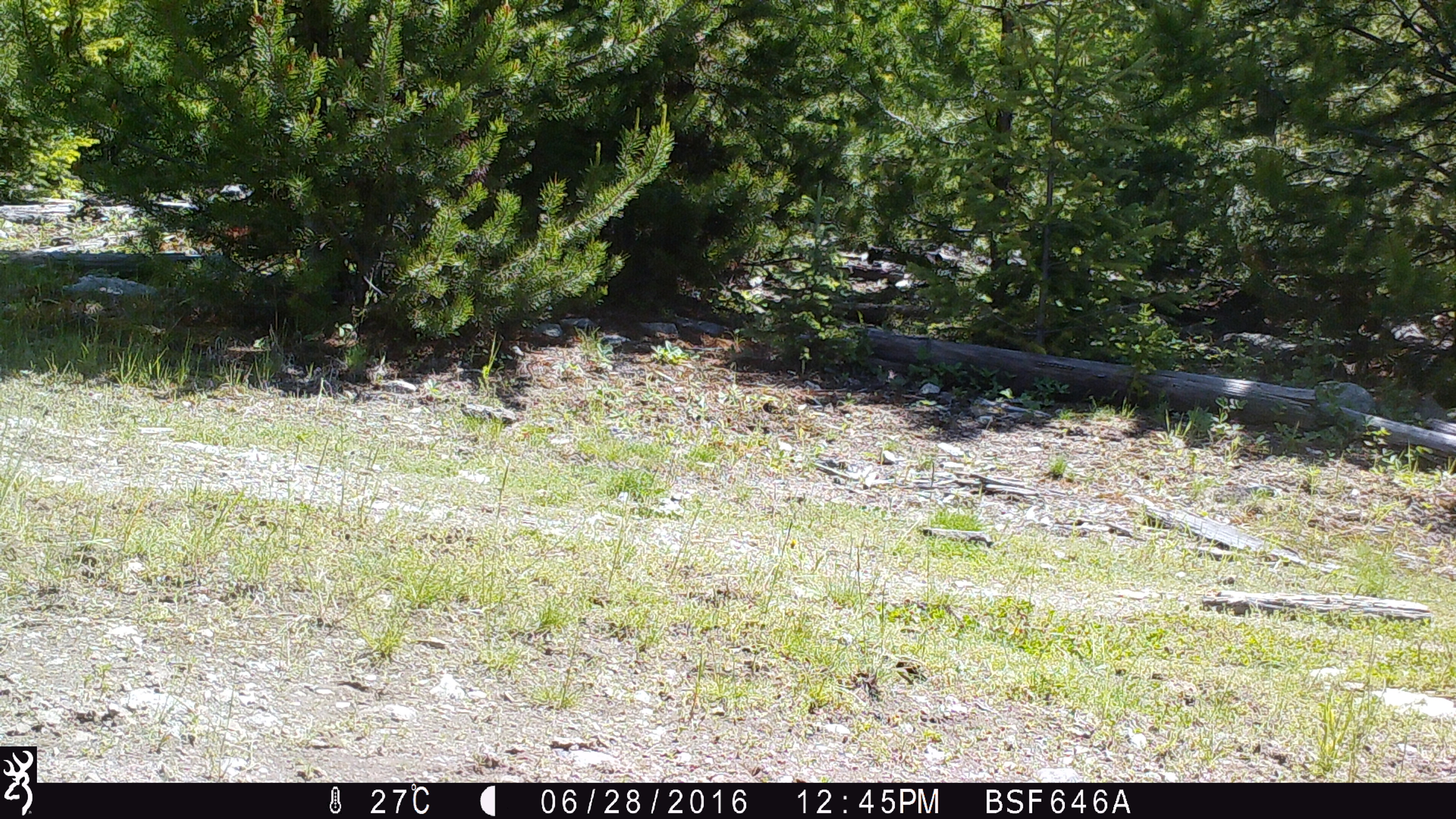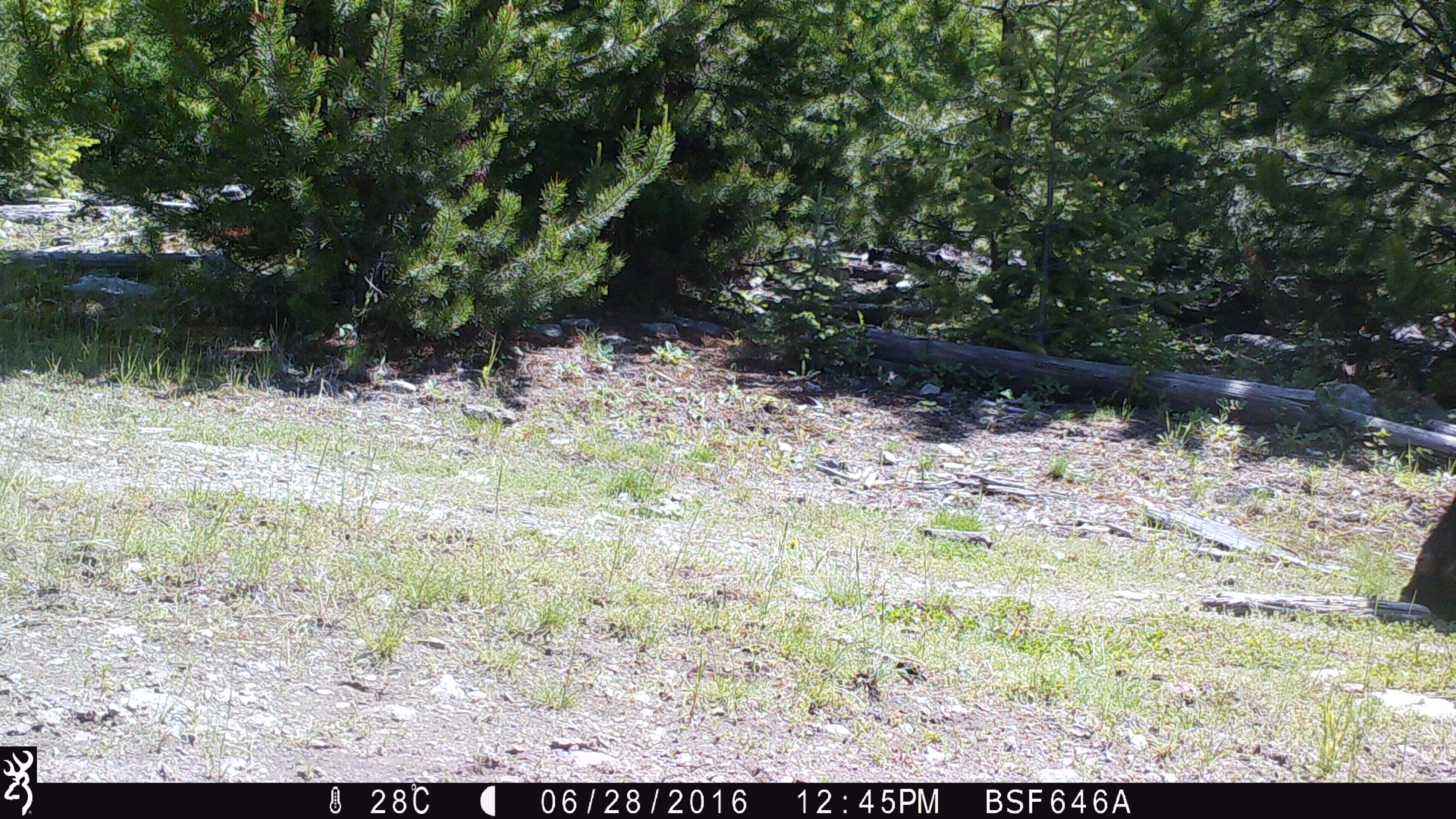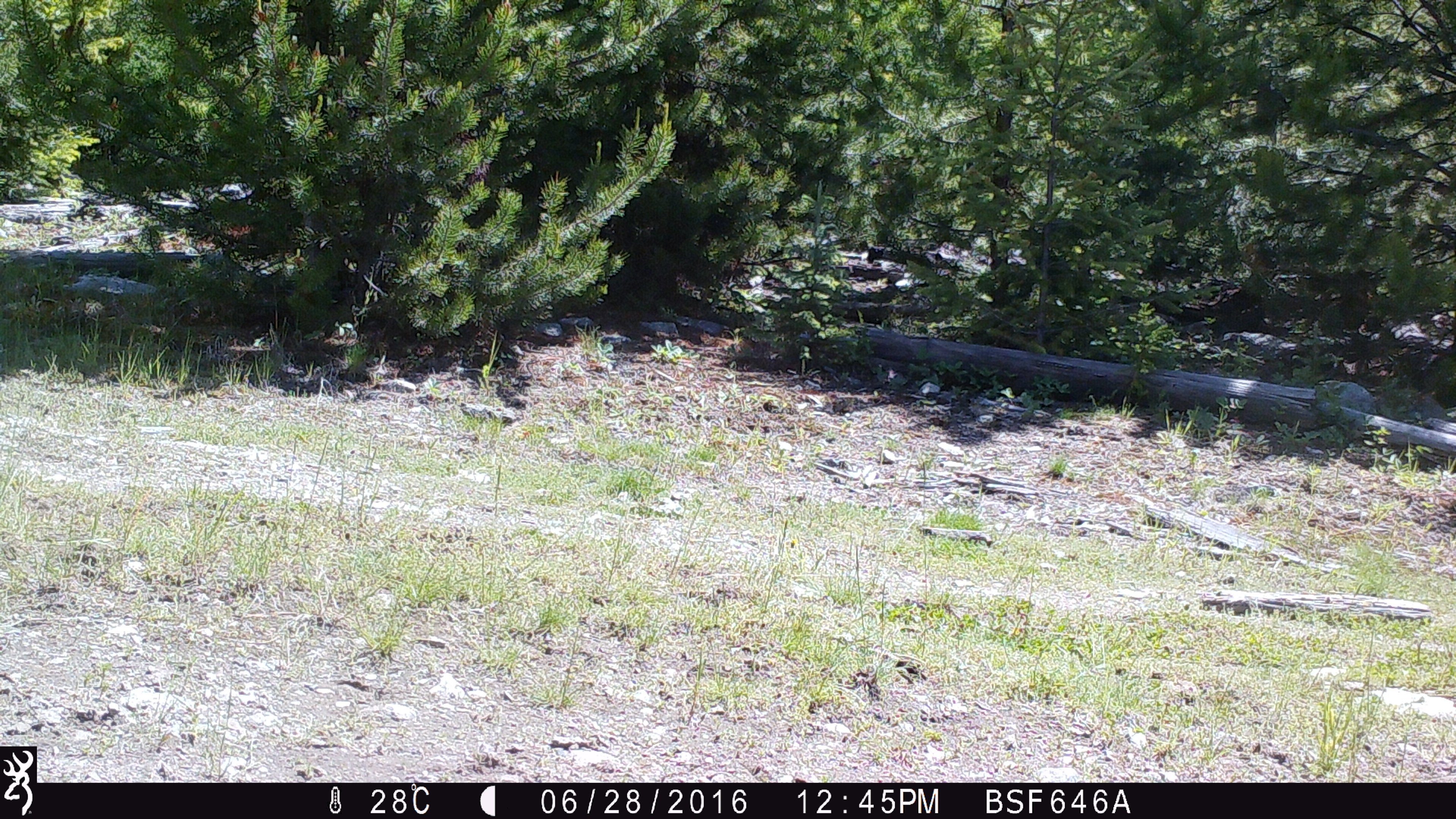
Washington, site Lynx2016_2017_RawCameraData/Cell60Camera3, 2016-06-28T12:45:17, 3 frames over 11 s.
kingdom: Animalia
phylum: Chordata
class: Mammalia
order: Artiodactyla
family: Bovidae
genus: Bos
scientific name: Bos taurus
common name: domestic cattle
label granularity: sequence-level